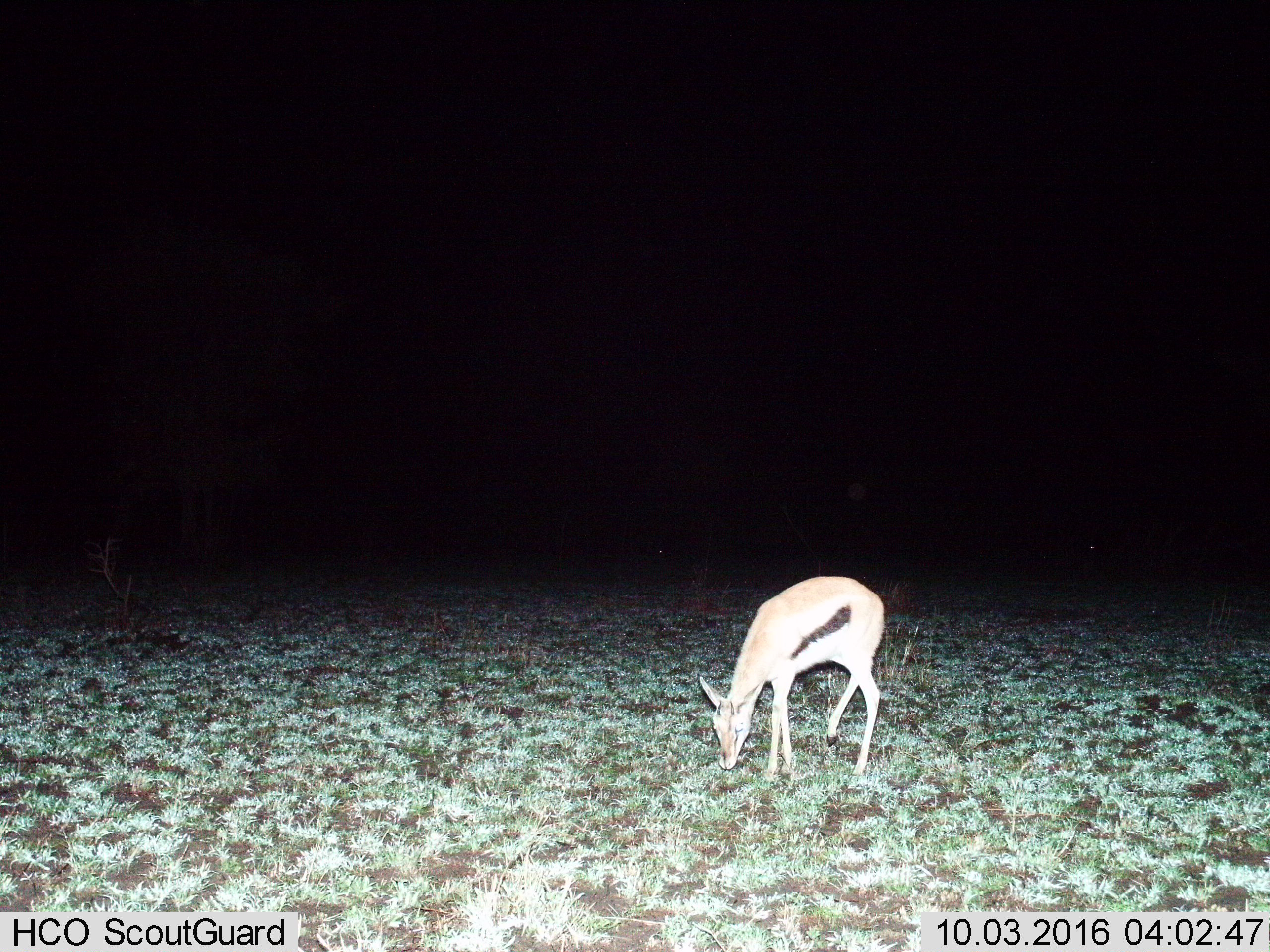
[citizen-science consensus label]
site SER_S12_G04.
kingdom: Animalia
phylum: Chordata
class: Mammalia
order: Artiodactyla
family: Bovidae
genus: Eudorcas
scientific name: Eudorcas thomsonii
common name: thomson's gazelle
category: gazellethomsons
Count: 1.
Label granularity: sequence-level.